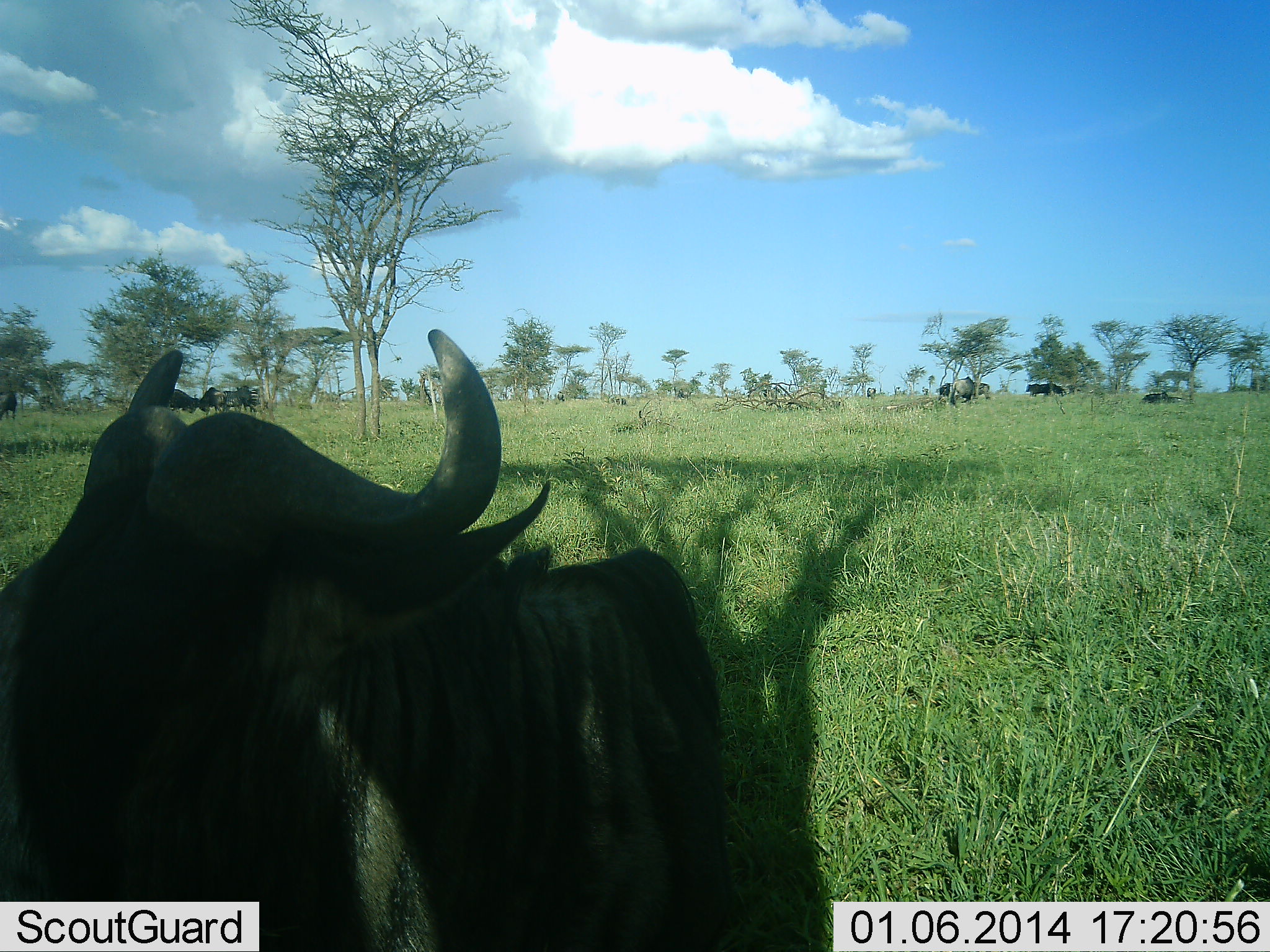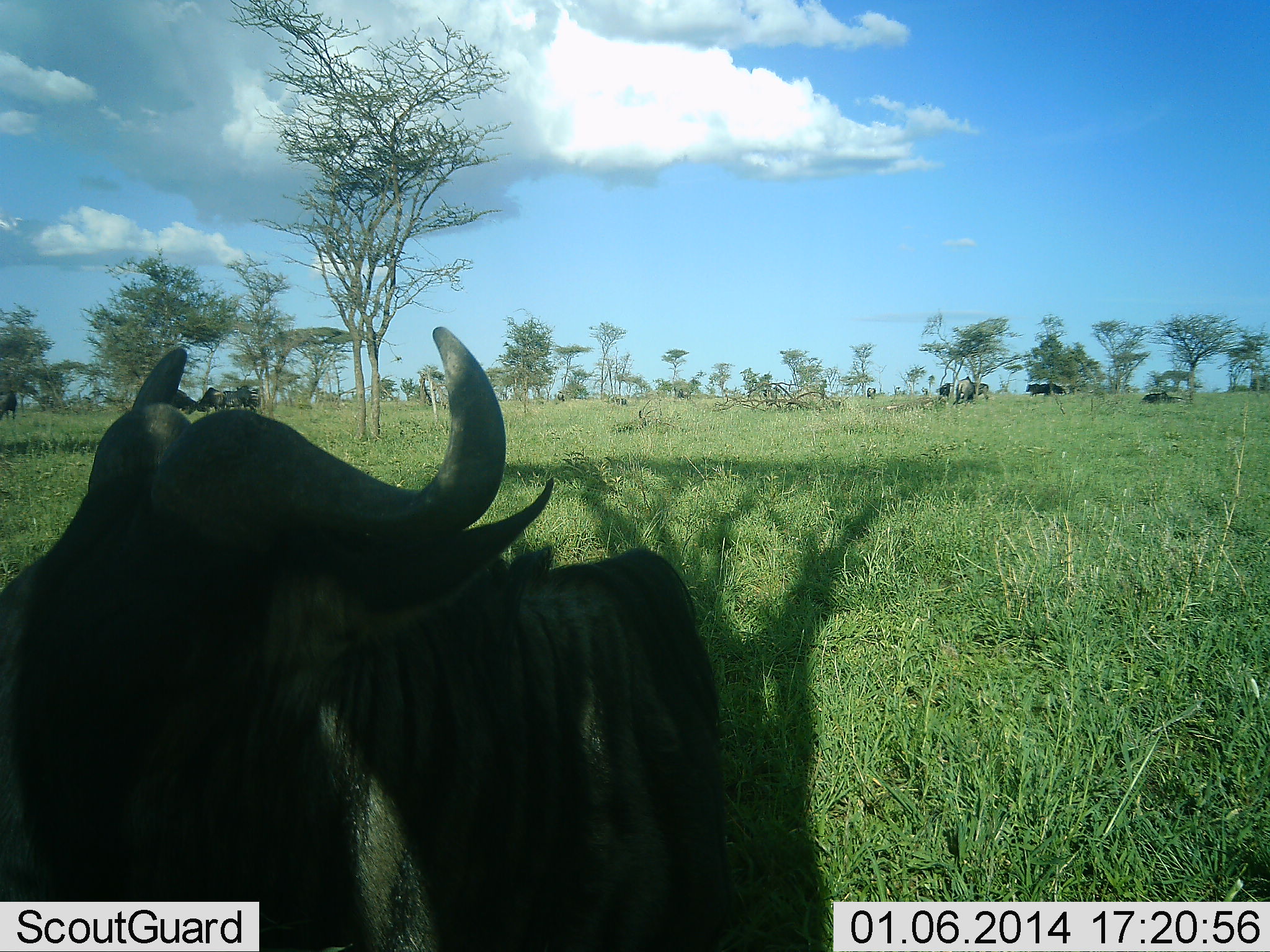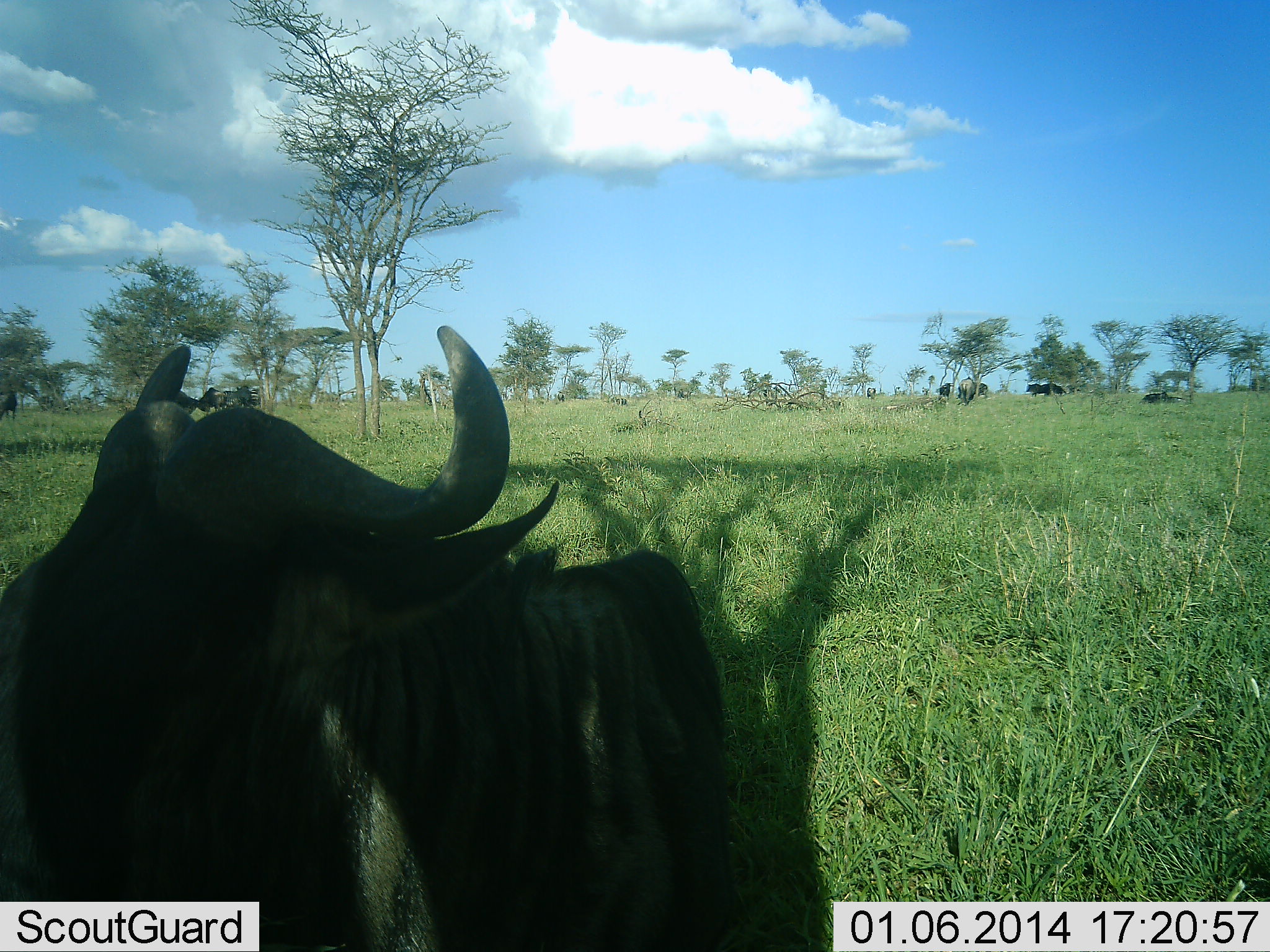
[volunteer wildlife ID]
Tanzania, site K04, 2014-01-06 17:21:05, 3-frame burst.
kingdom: Animalia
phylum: Chordata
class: Mammalia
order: Artiodactyla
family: Bovidae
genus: Connochaetes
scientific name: Connochaetes taurinus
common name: blue wildebeest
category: wildebeest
Wildebeest (blue wildebeest) (Connochaetes taurinus), count 6. Behavior (volunteer vote fractions): standing 73%, resting 55%, moving 27%, interacting 9%. Young present (vote fraction): 0%. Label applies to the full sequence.